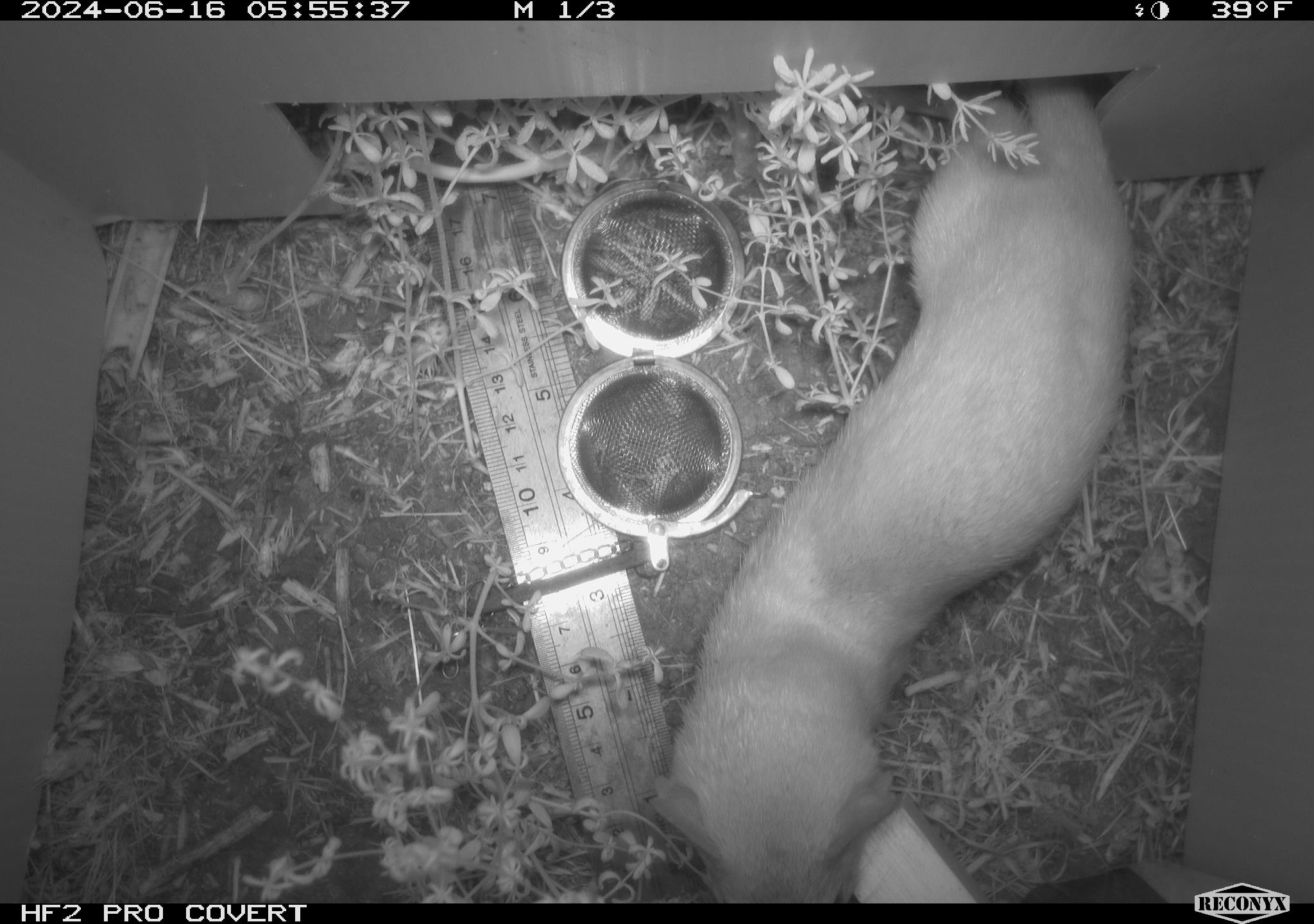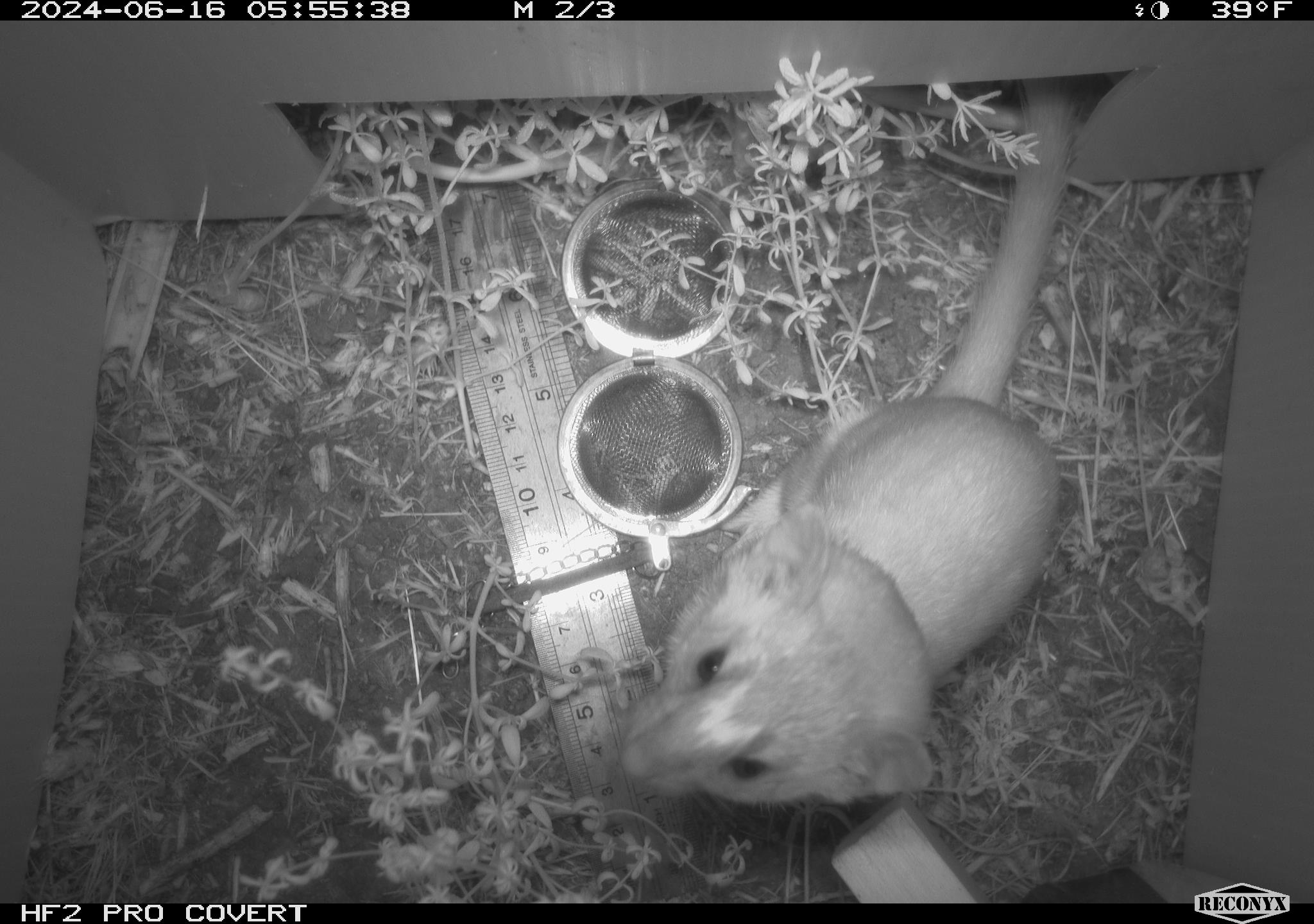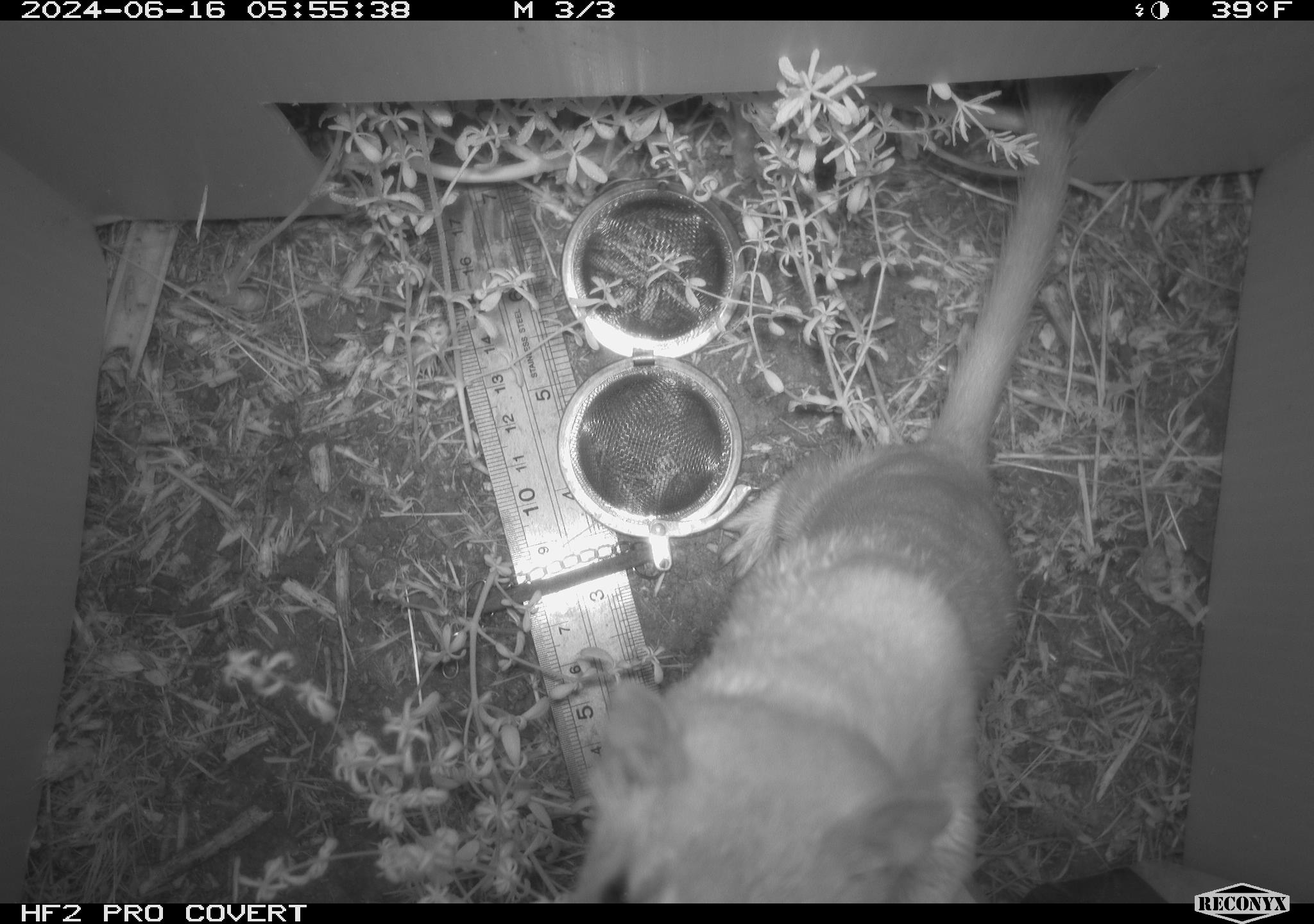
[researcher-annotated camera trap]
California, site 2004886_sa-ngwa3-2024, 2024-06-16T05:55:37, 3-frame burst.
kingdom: Animalia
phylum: Chordata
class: Mammalia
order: Carnivora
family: Mustelidae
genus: Neogale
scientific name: Neogale frenata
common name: long-tailed weasel